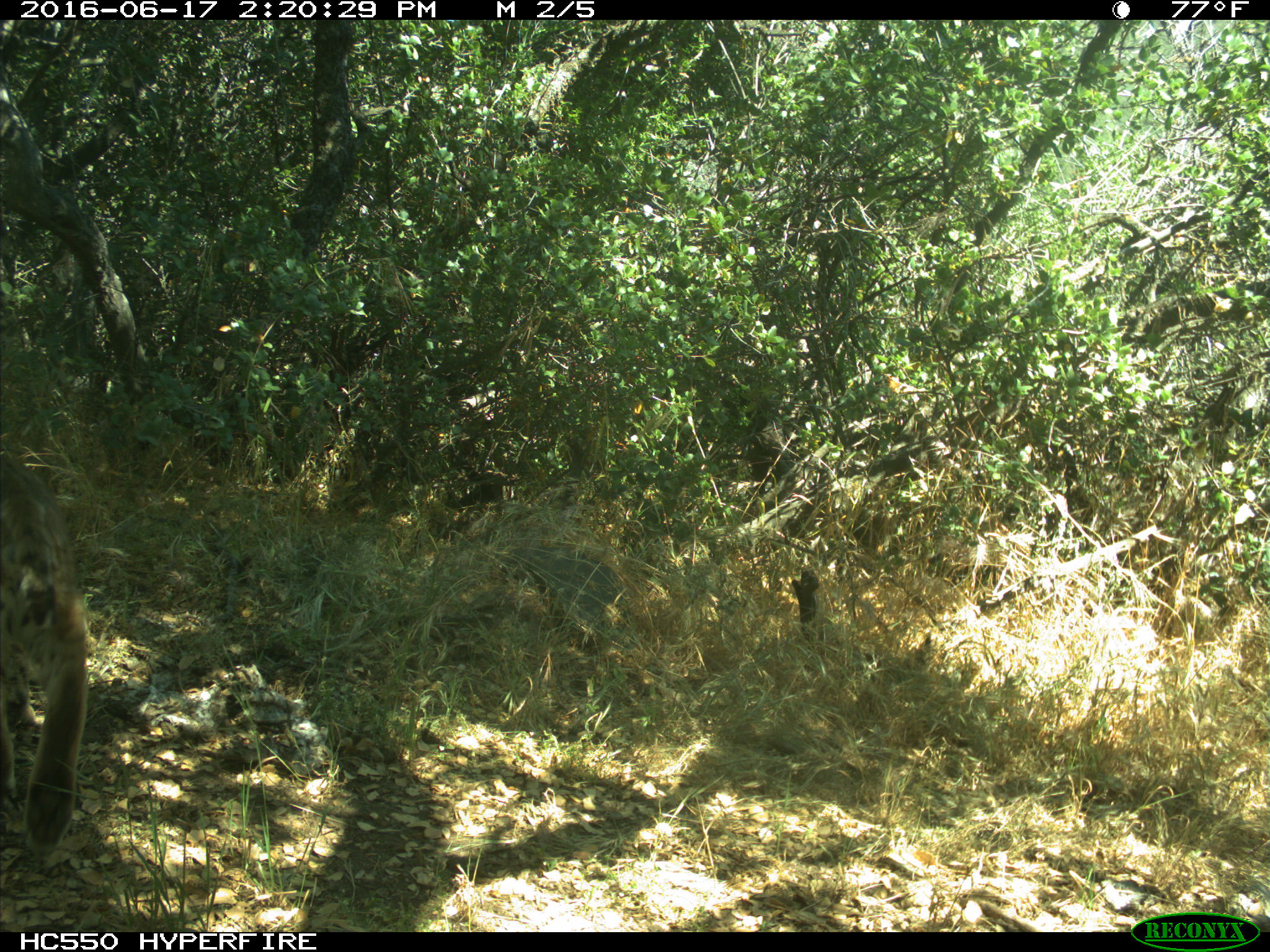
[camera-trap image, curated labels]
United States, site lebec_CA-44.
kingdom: Animalia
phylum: Chordata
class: Mammalia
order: Carnivora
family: Felidae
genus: Lynx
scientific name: Lynx rufus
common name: bobcat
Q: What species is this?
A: Lynx rufus (bobcat).